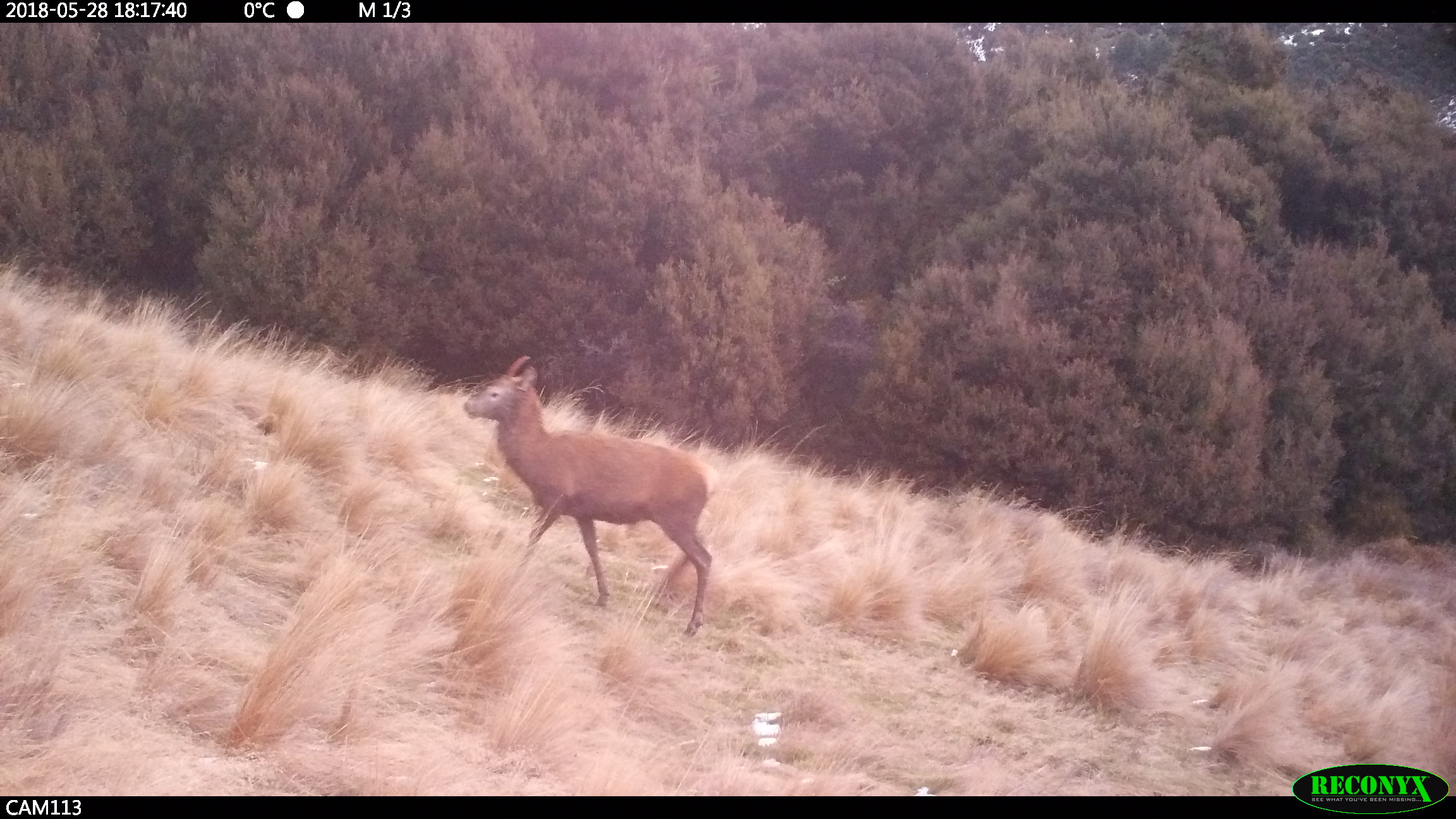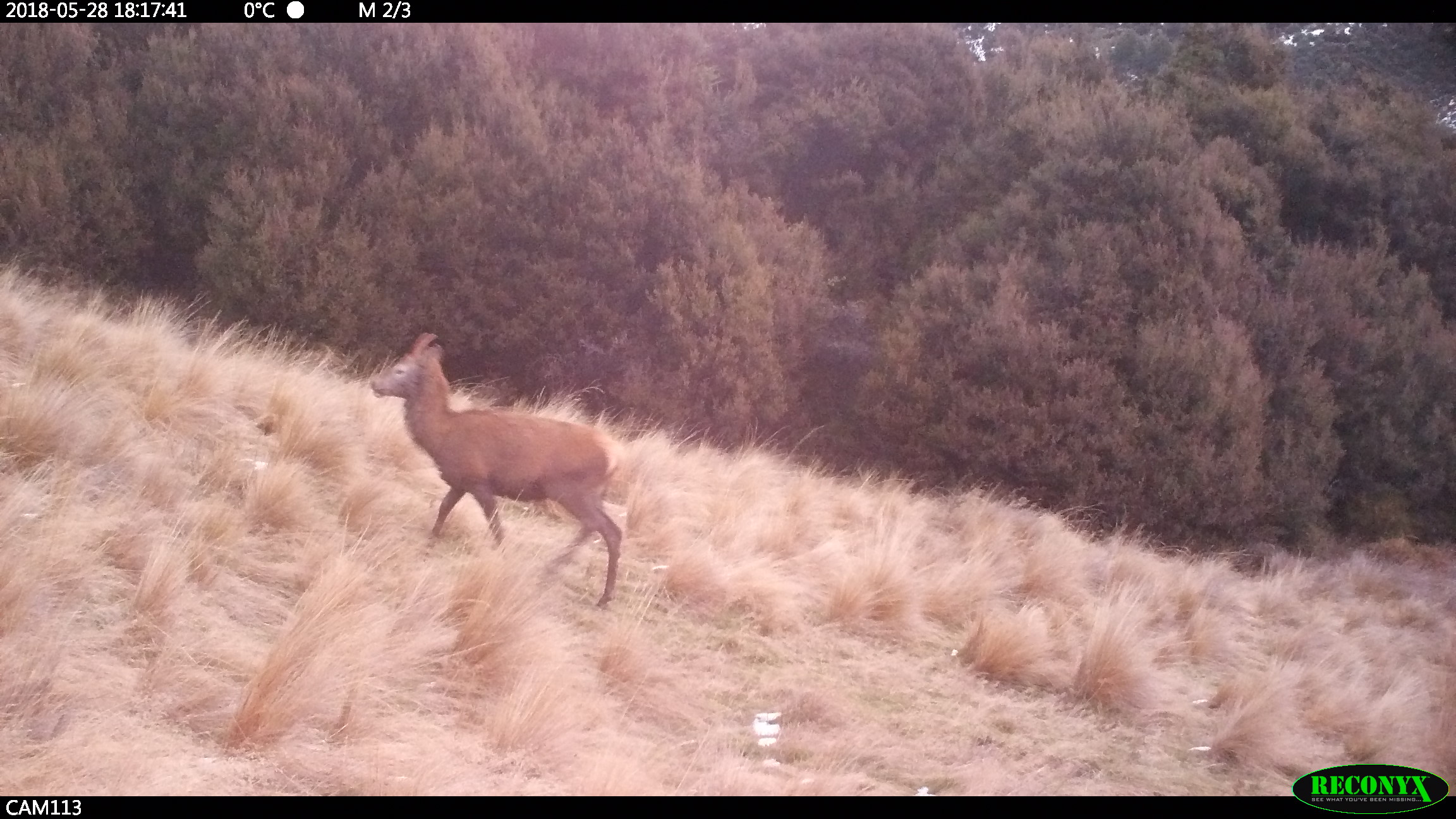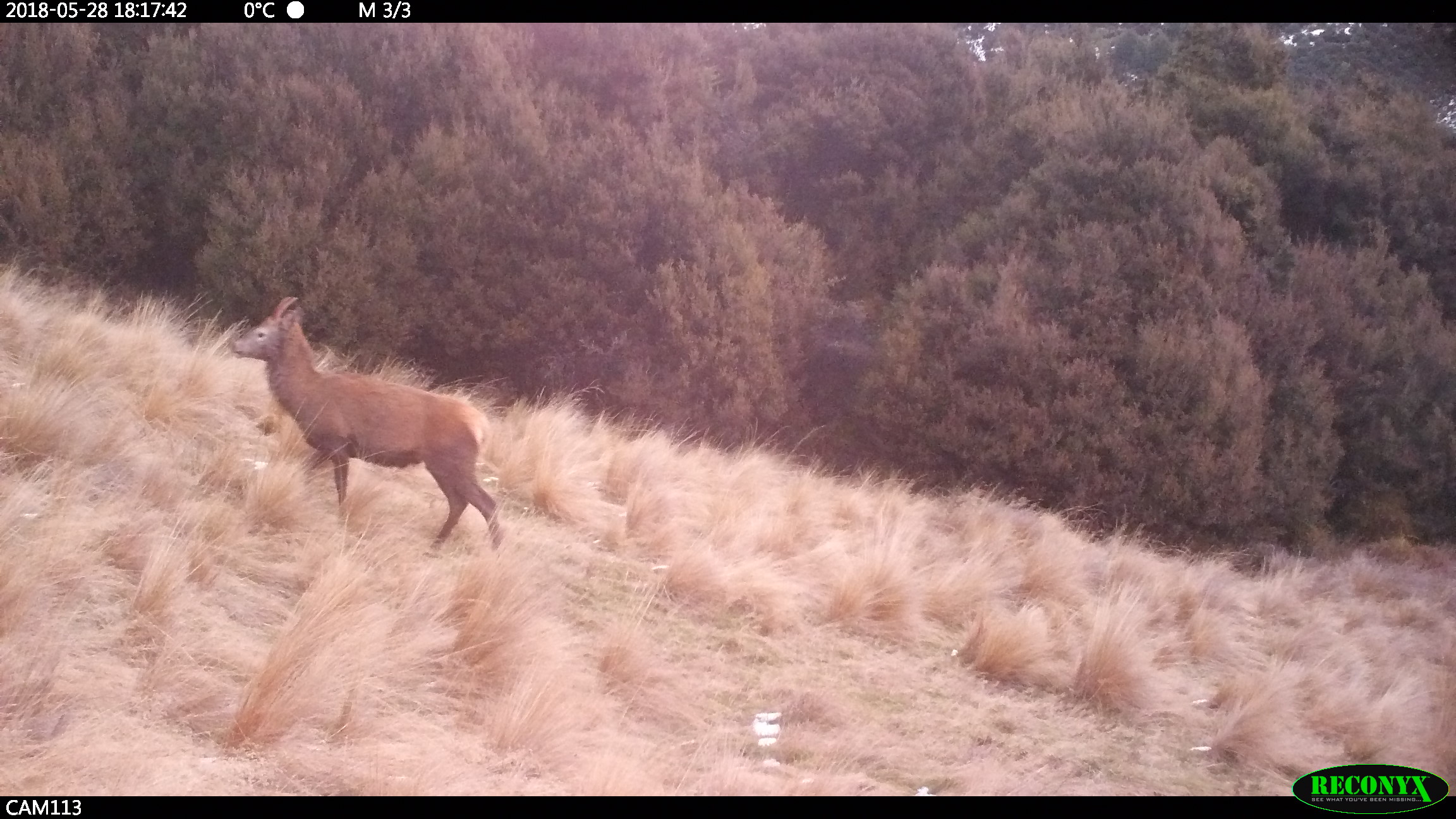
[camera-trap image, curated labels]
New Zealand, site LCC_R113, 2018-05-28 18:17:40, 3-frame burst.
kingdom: Animalia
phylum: Chordata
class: Mammalia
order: Artiodactyla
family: Cervidae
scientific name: Cervidae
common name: deer